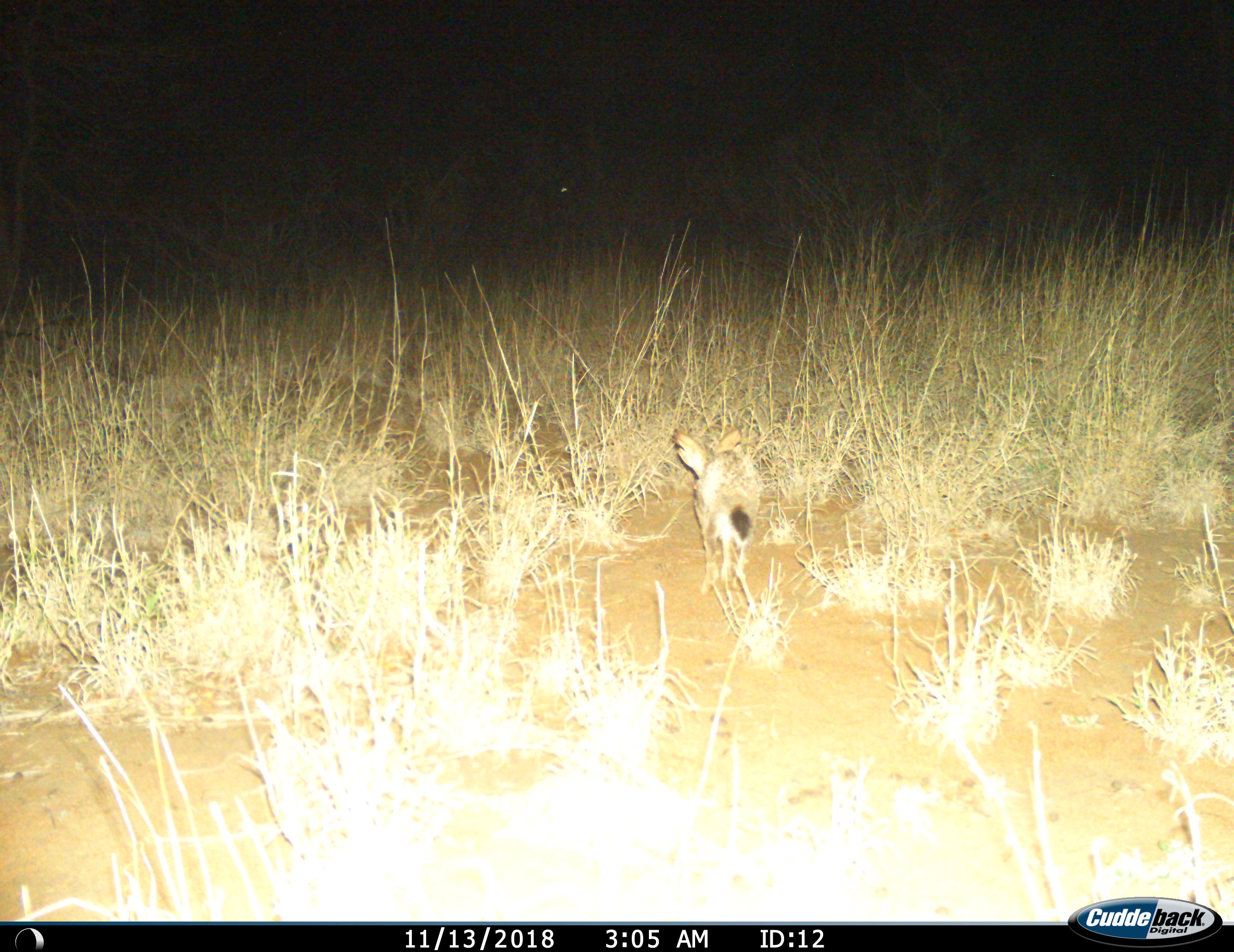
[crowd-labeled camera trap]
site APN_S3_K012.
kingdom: Animalia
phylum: Chordata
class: Mammalia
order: Carnivora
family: Canidae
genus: Otocyon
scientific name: Otocyon megalotis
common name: bat-eared fox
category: foxbateared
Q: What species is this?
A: Foxbateared (bat-eared fox) (Otocyon megalotis).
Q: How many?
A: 1.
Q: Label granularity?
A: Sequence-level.